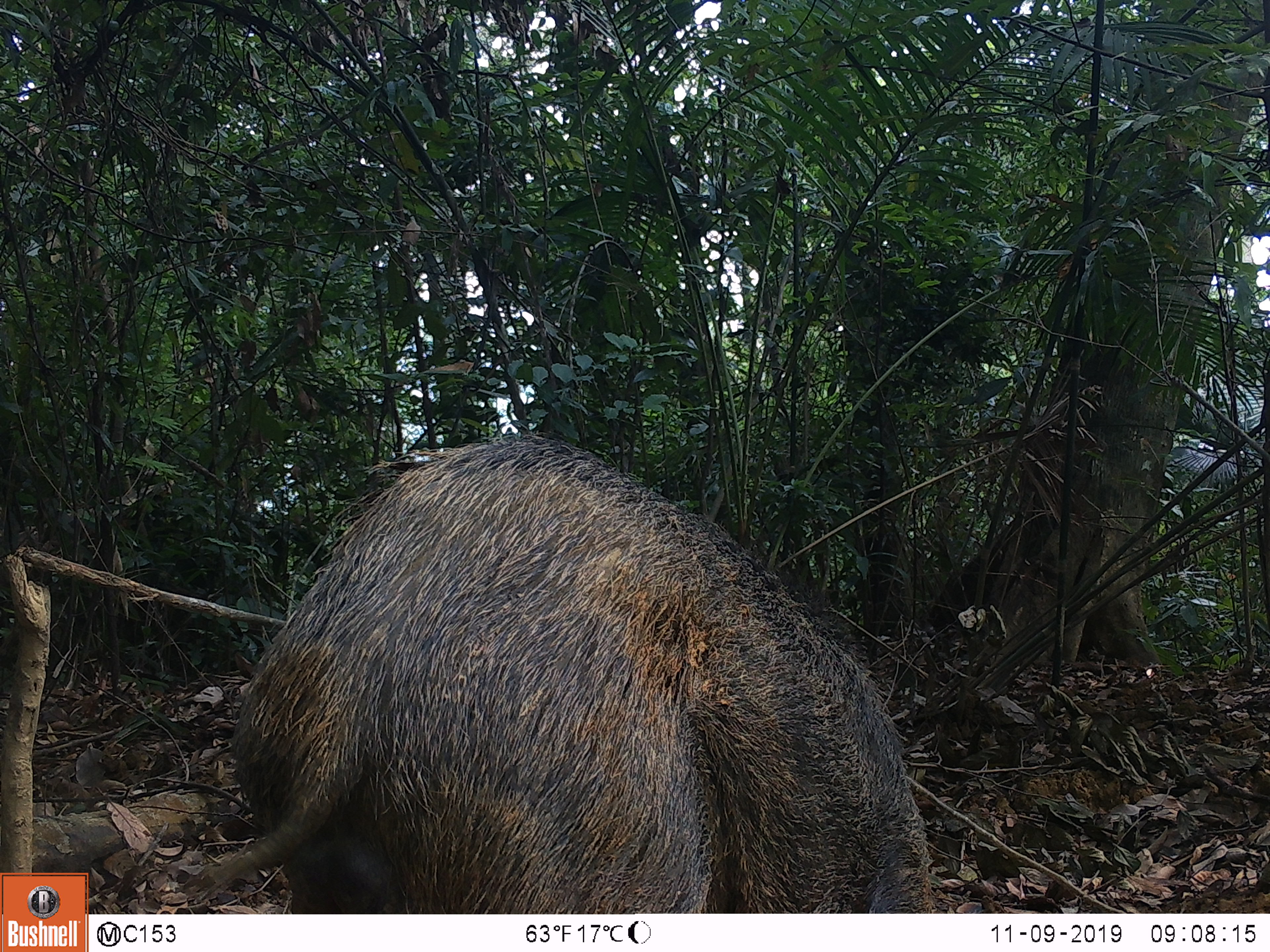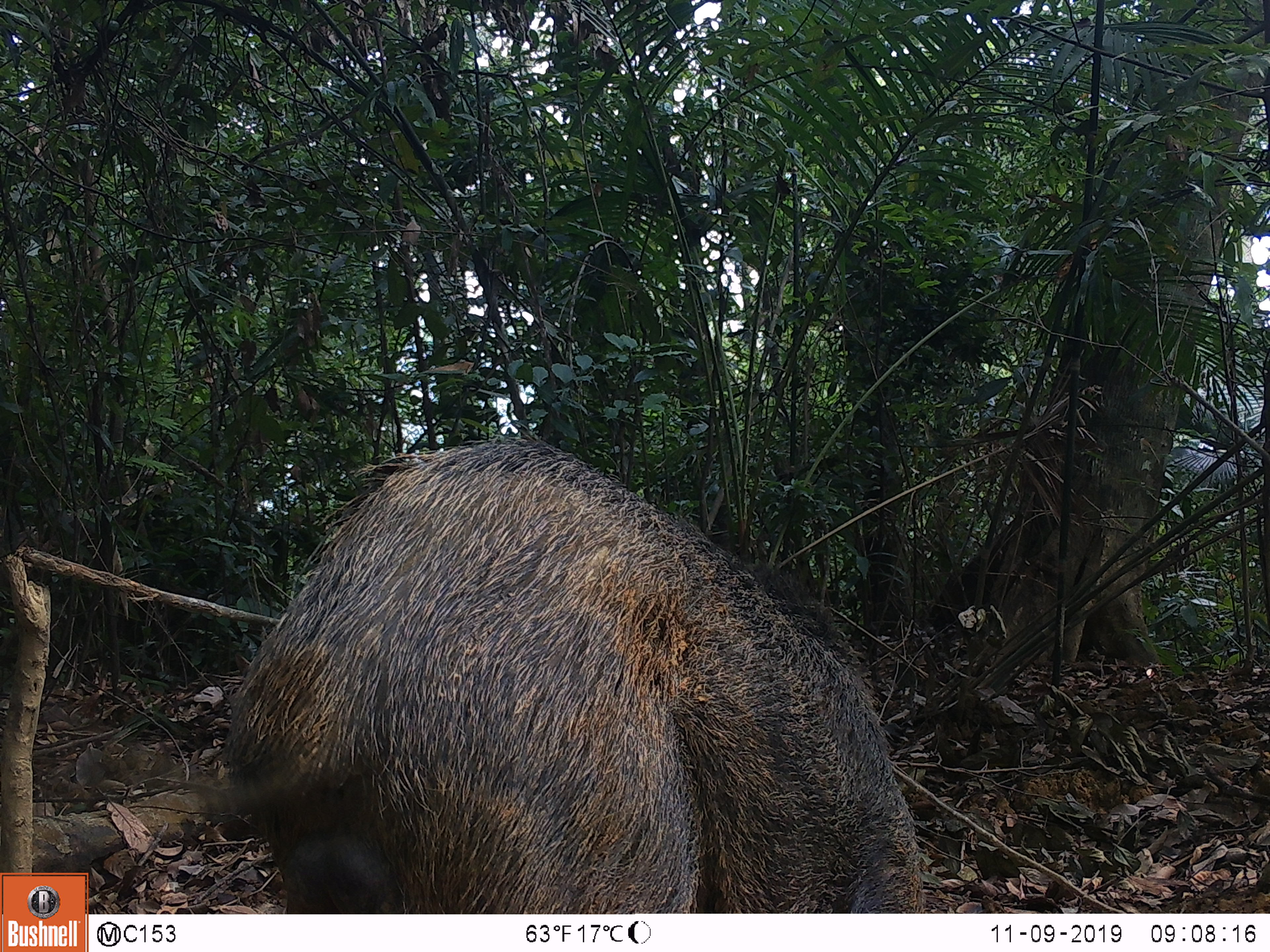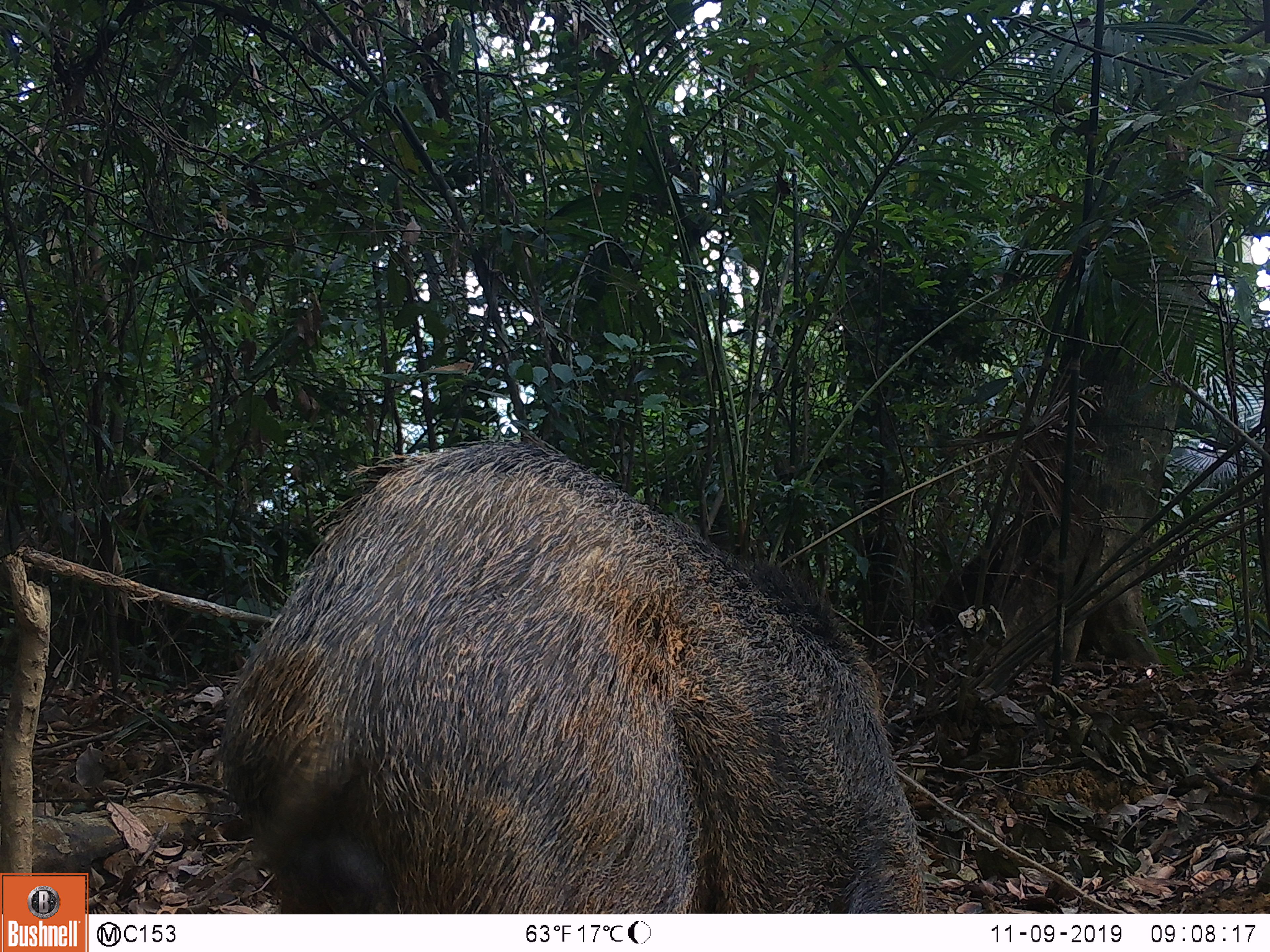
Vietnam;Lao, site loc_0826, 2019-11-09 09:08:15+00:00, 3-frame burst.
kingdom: Animalia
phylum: Chordata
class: Mammalia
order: Artiodactyla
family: Suidae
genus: Sus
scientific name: Sus scrofa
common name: eurasian wild pig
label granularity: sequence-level